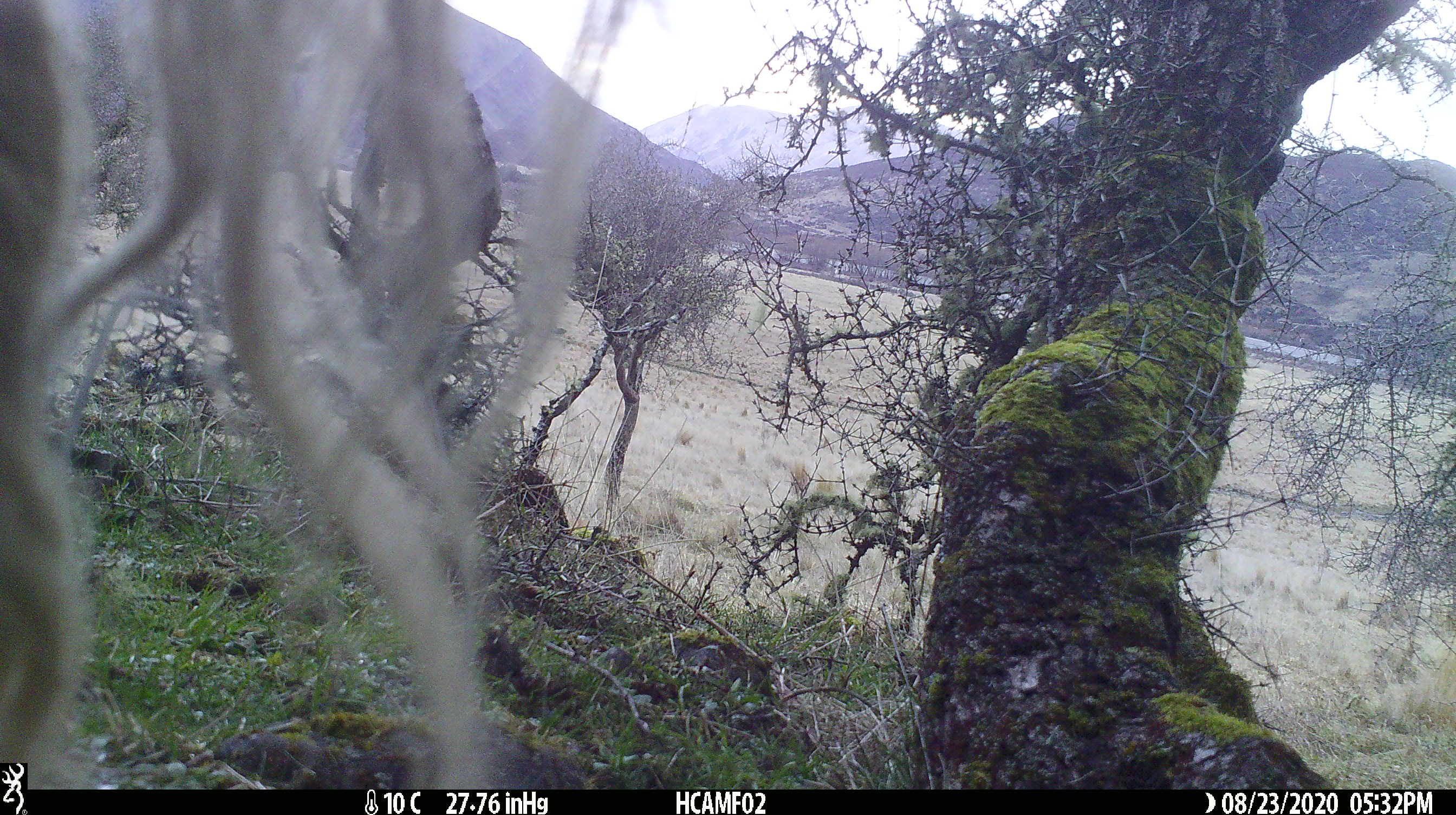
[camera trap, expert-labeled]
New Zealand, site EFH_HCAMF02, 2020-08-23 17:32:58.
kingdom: Animalia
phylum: Chordata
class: Mammalia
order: Artiodactyla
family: Bovidae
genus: Bos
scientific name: Bos taurus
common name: domestic cow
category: cow